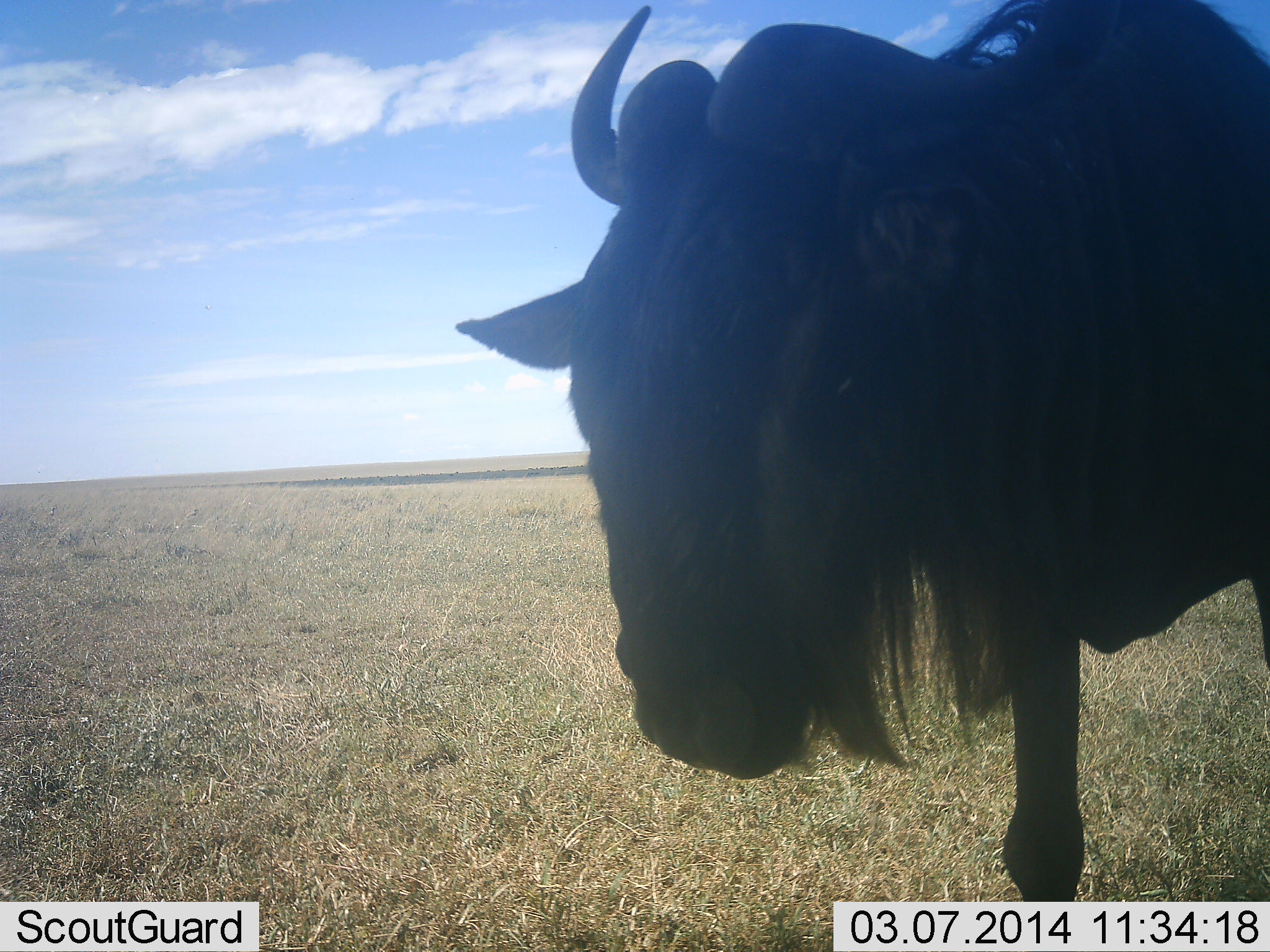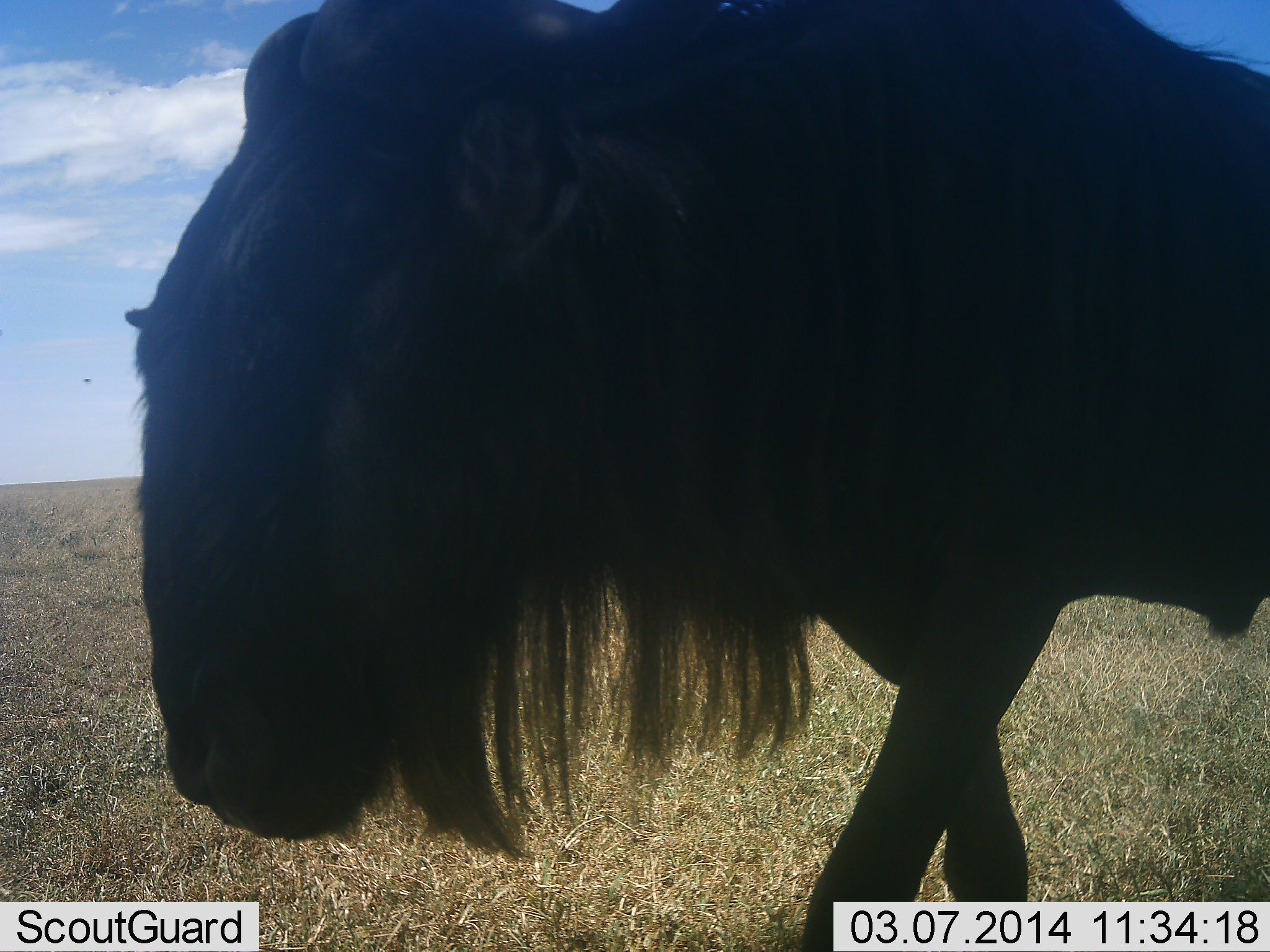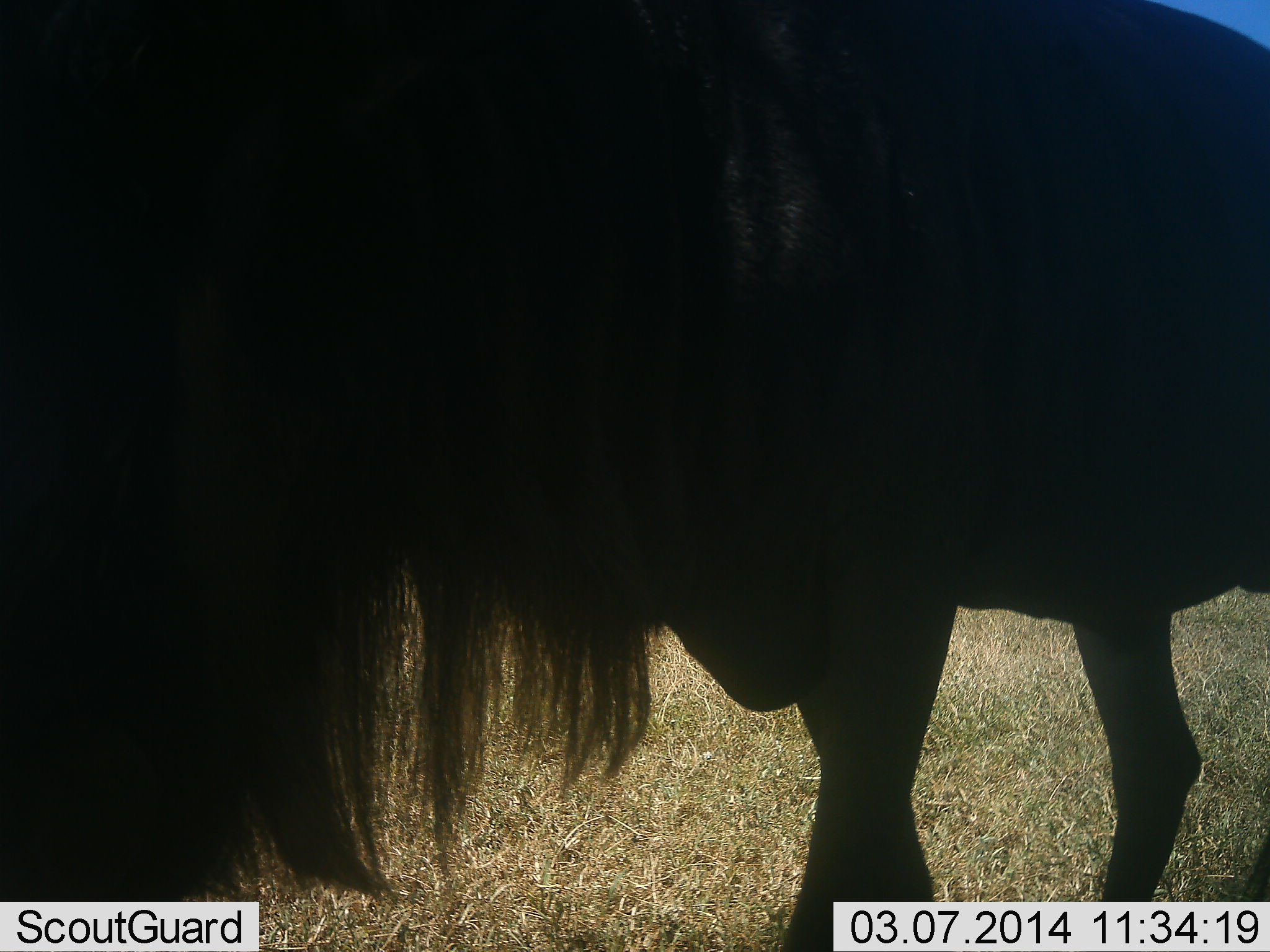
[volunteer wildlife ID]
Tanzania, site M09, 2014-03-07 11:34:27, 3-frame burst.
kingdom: Animalia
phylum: Chordata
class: Mammalia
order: Artiodactyla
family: Bovidae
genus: Connochaetes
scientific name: Connochaetes taurinus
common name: blue wildebeest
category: wildebeest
Wildebeest (blue wildebeest) (Connochaetes taurinus), count 1. Behavior (volunteer vote fractions): standing 10%, resting 0%, moving 90%, interacting 0%. Young present (vote fraction): 0%. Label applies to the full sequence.